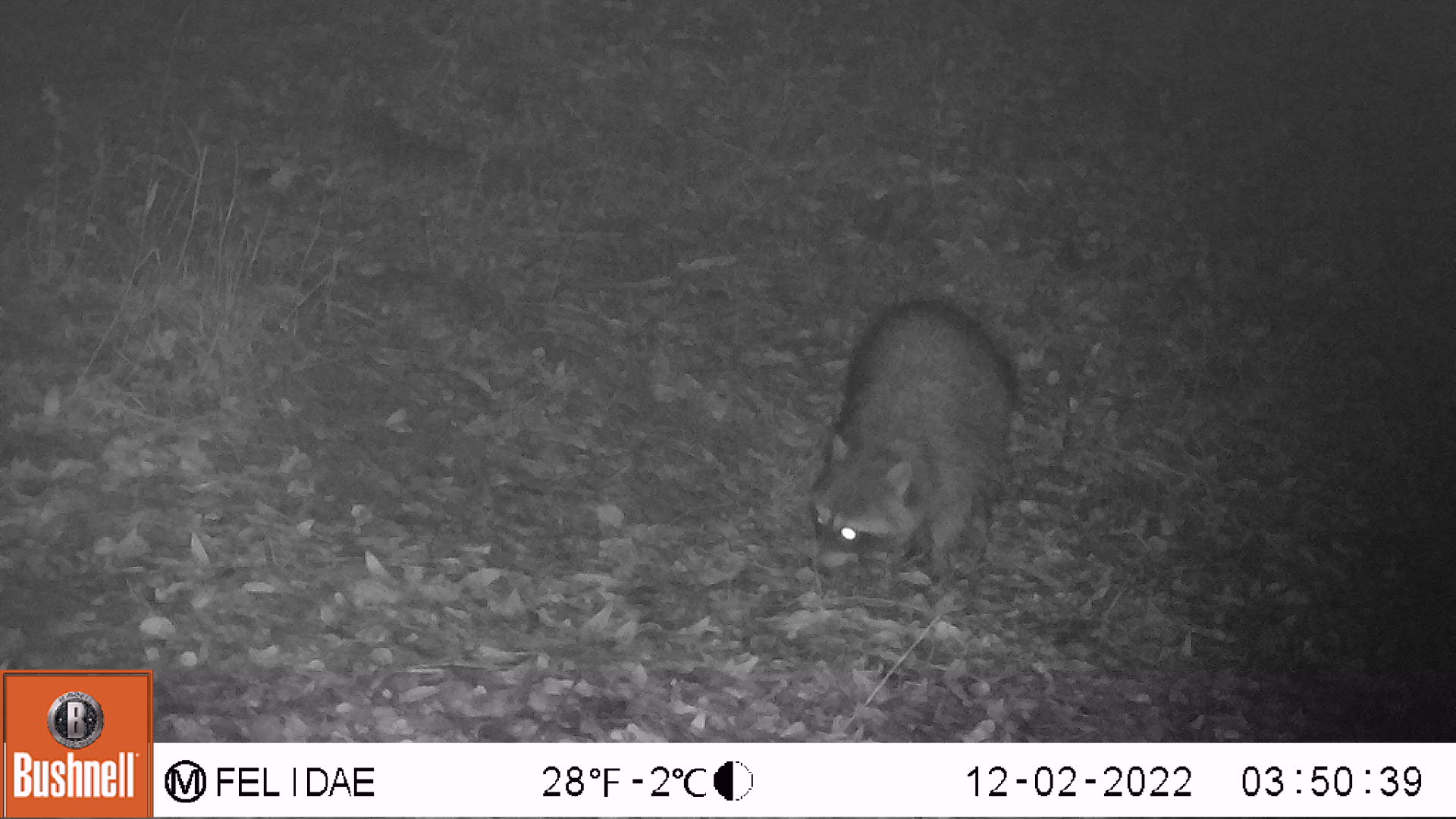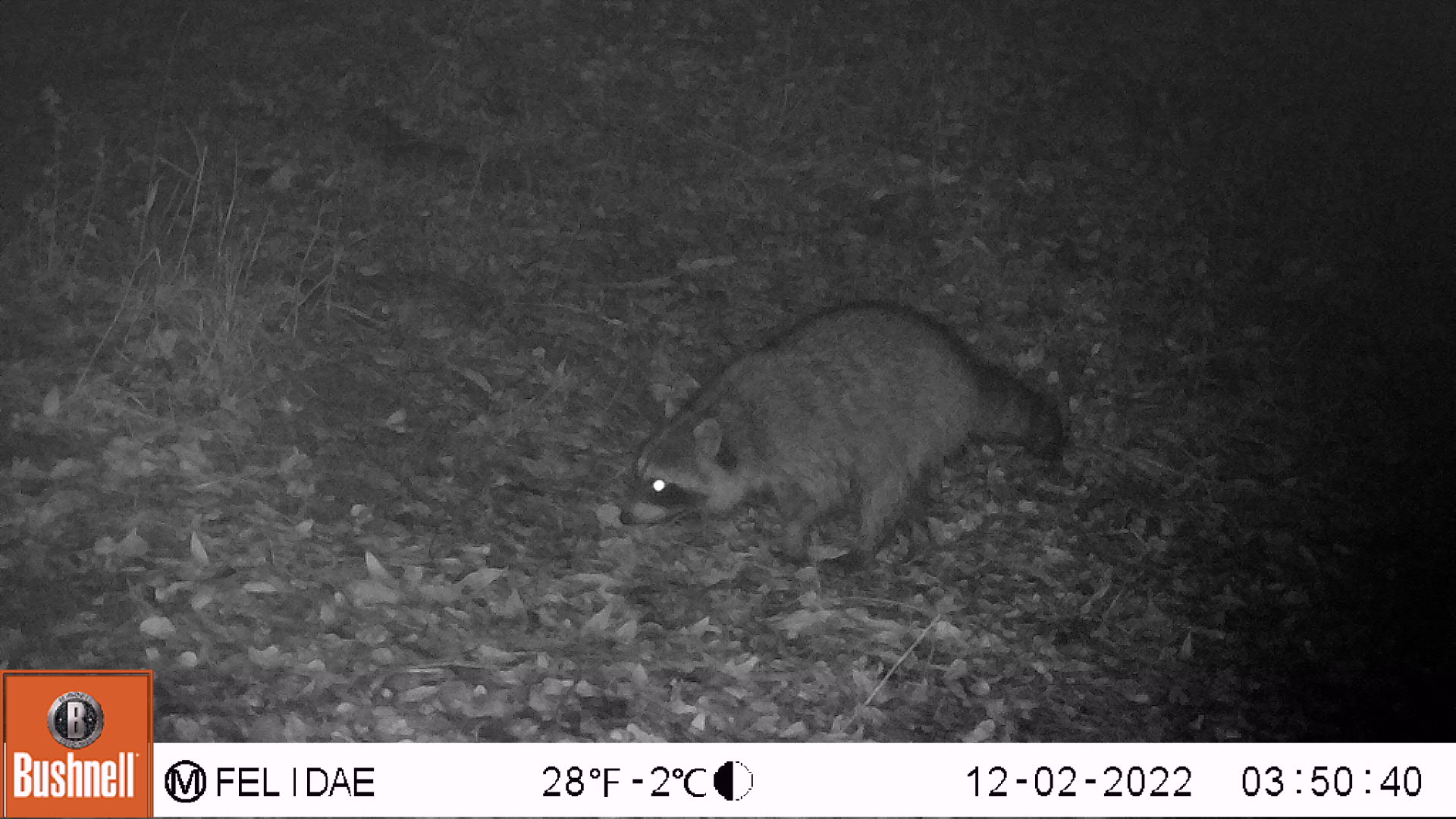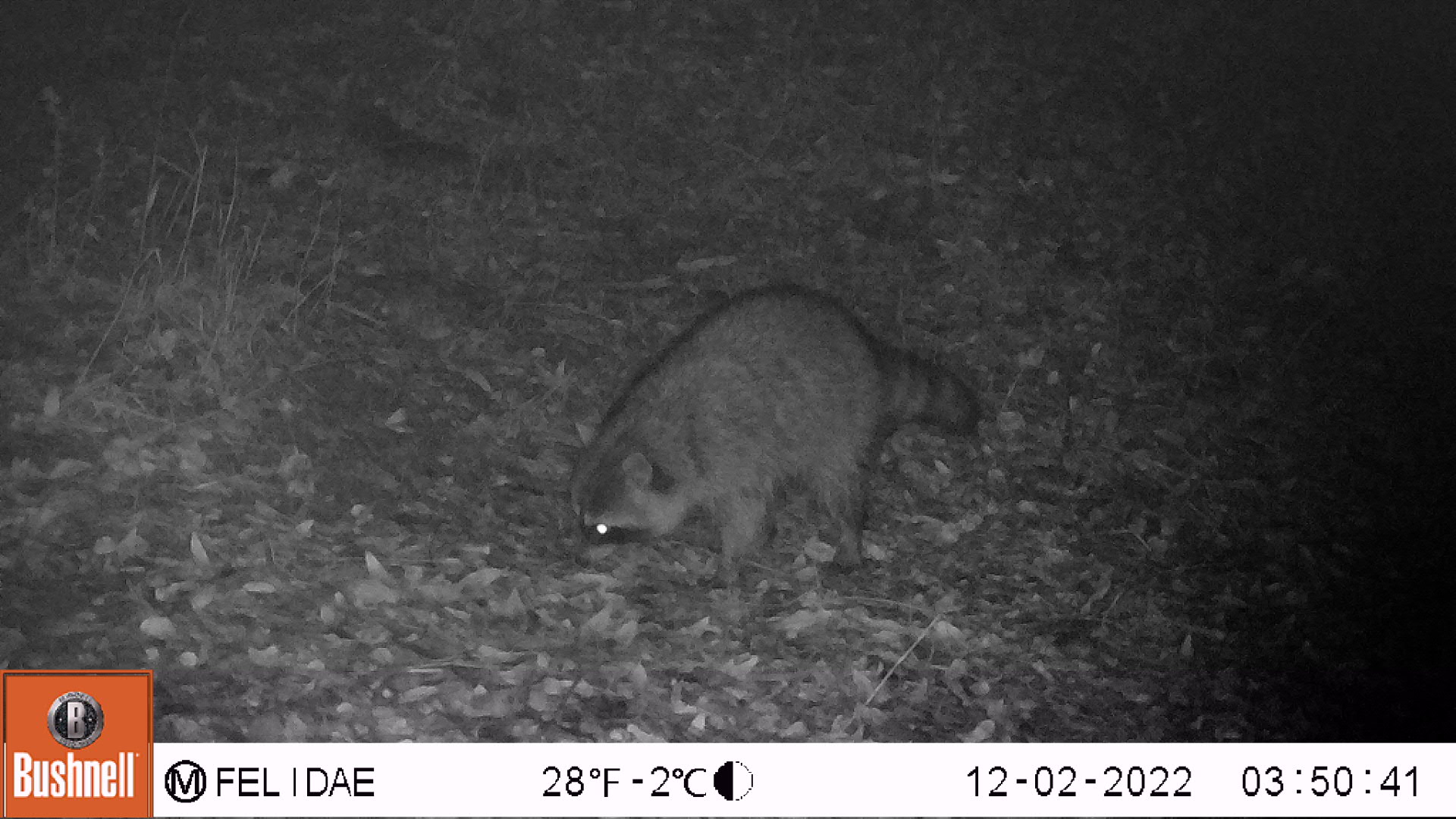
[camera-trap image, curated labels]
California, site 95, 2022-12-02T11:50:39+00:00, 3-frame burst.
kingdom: Animalia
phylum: Chordata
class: Mammalia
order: Carnivora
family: Procyonidae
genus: Procyon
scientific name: Procyon lotor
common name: raccoon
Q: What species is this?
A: Raccoon (Procyon lotor).